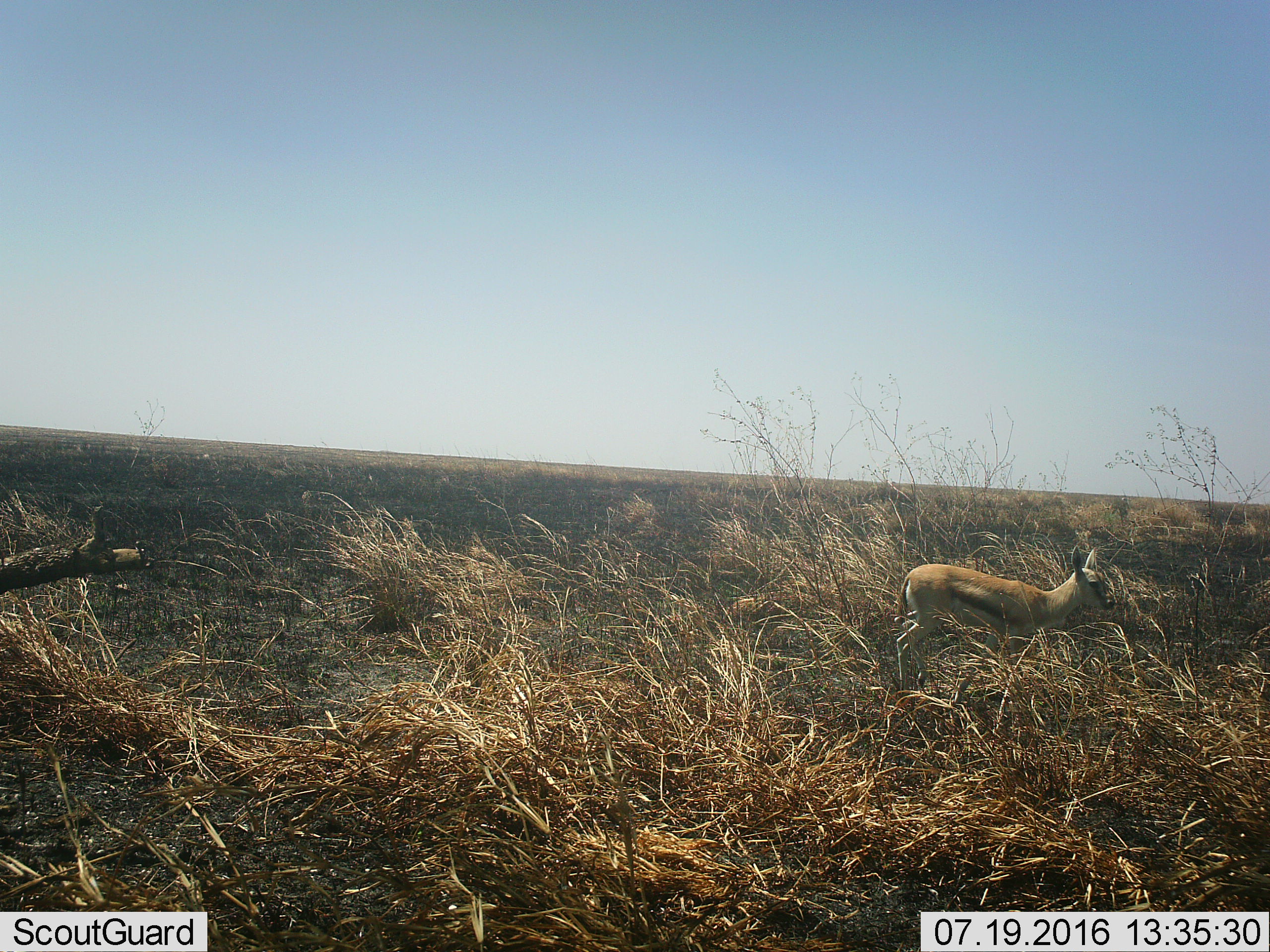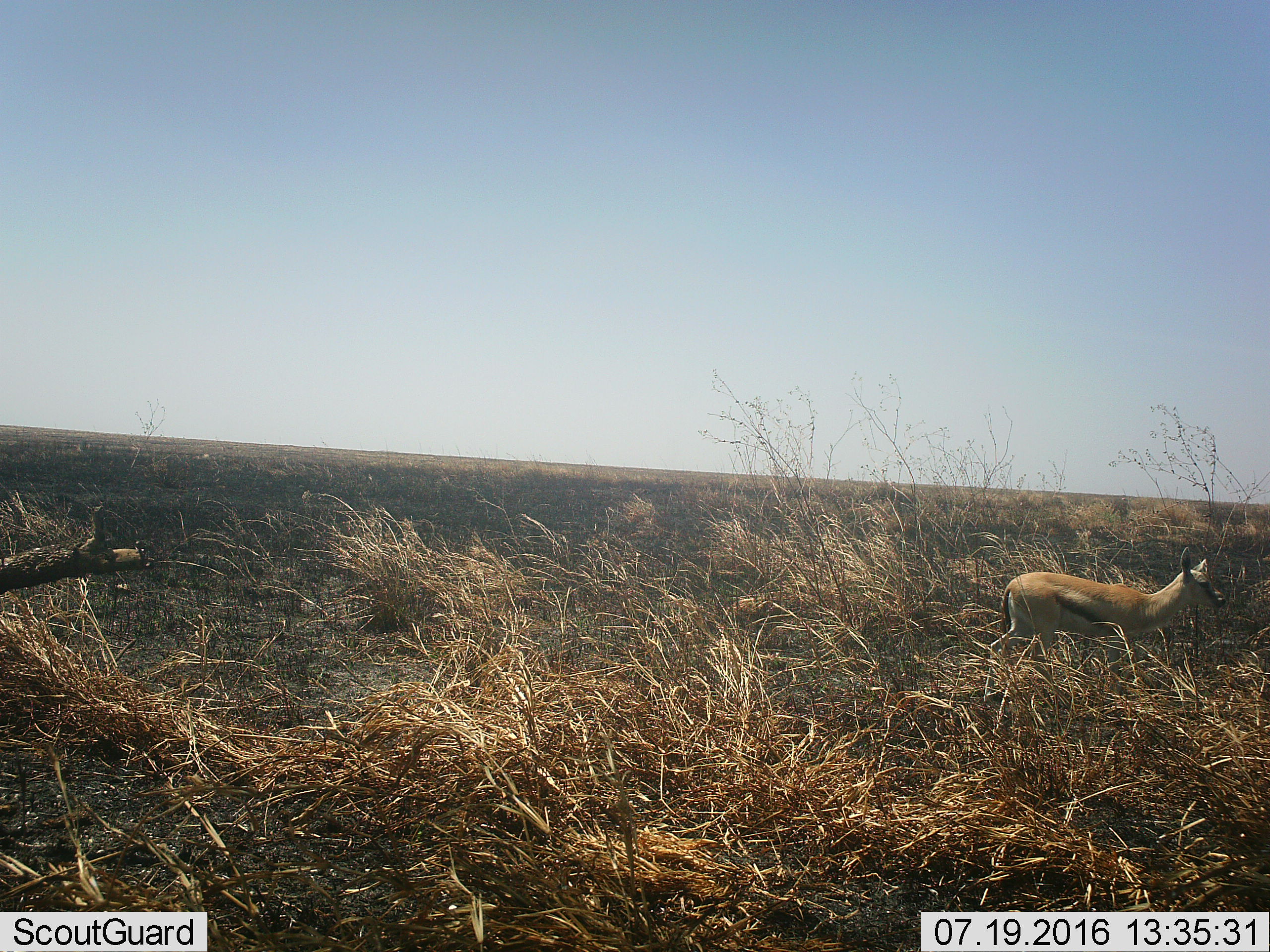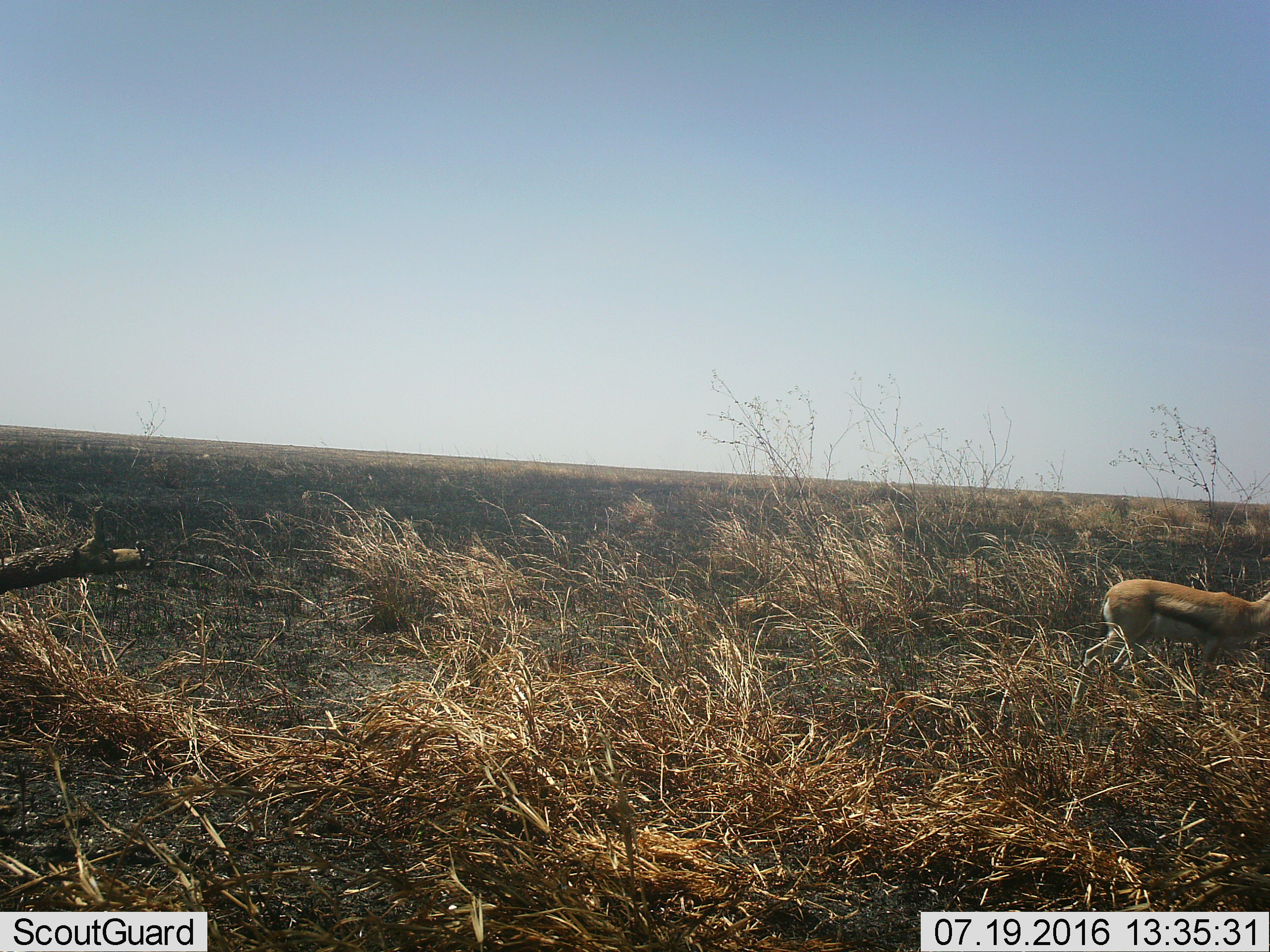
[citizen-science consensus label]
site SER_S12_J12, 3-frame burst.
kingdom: Animalia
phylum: Chordata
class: Mammalia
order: Artiodactyla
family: Bovidae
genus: Eudorcas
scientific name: Eudorcas thomsonii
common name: thomson's gazelle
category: gazellethomsons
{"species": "gazellethomsons (thomson's gazelle) (Eudorcas thomsonii)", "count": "1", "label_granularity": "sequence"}